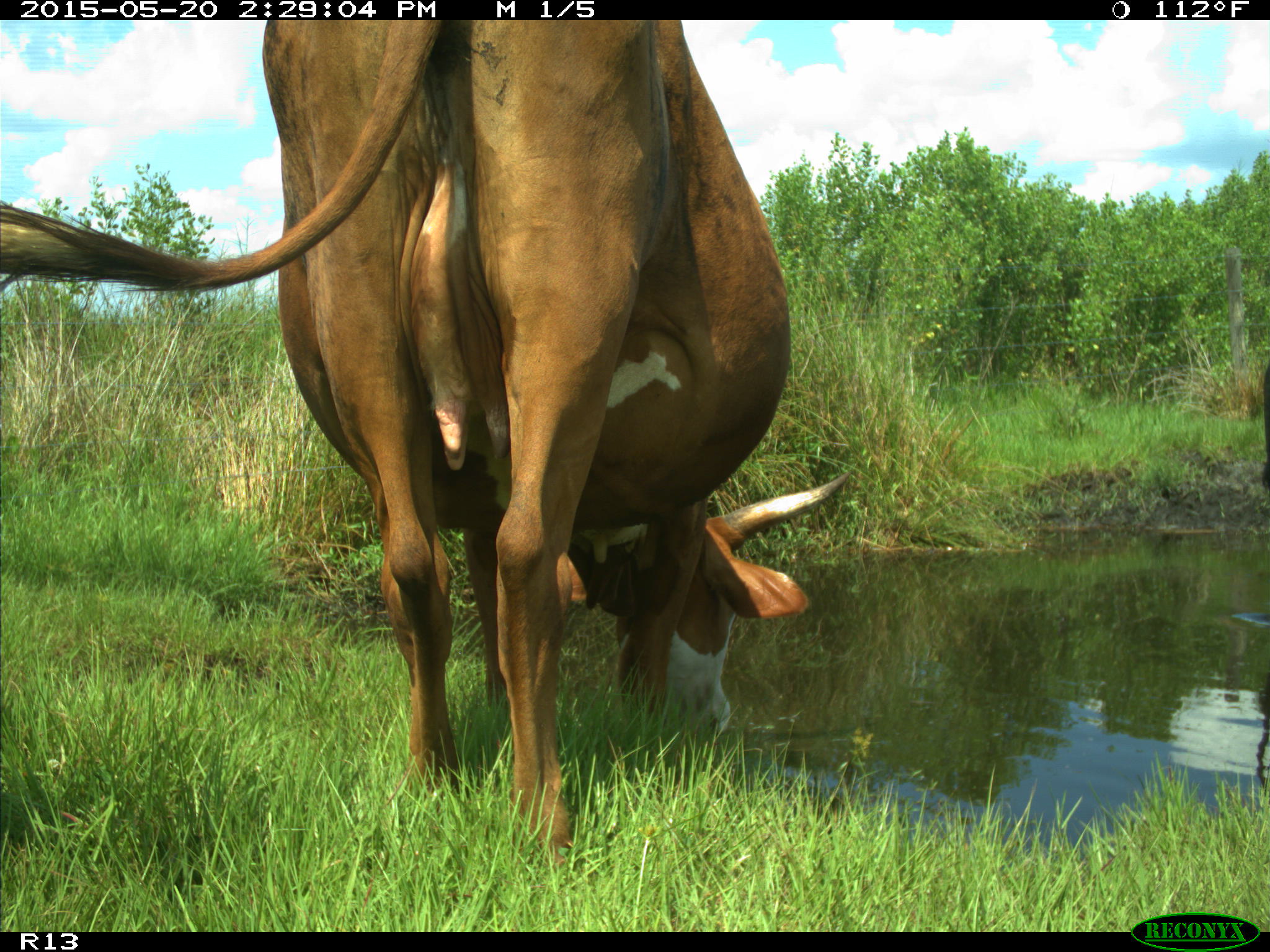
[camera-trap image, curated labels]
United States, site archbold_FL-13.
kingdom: Animalia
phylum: Chordata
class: Mammalia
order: Artiodactyla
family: Bovidae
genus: Bos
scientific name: Bos taurus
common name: domestic cow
Bos taurus (domestic cow).